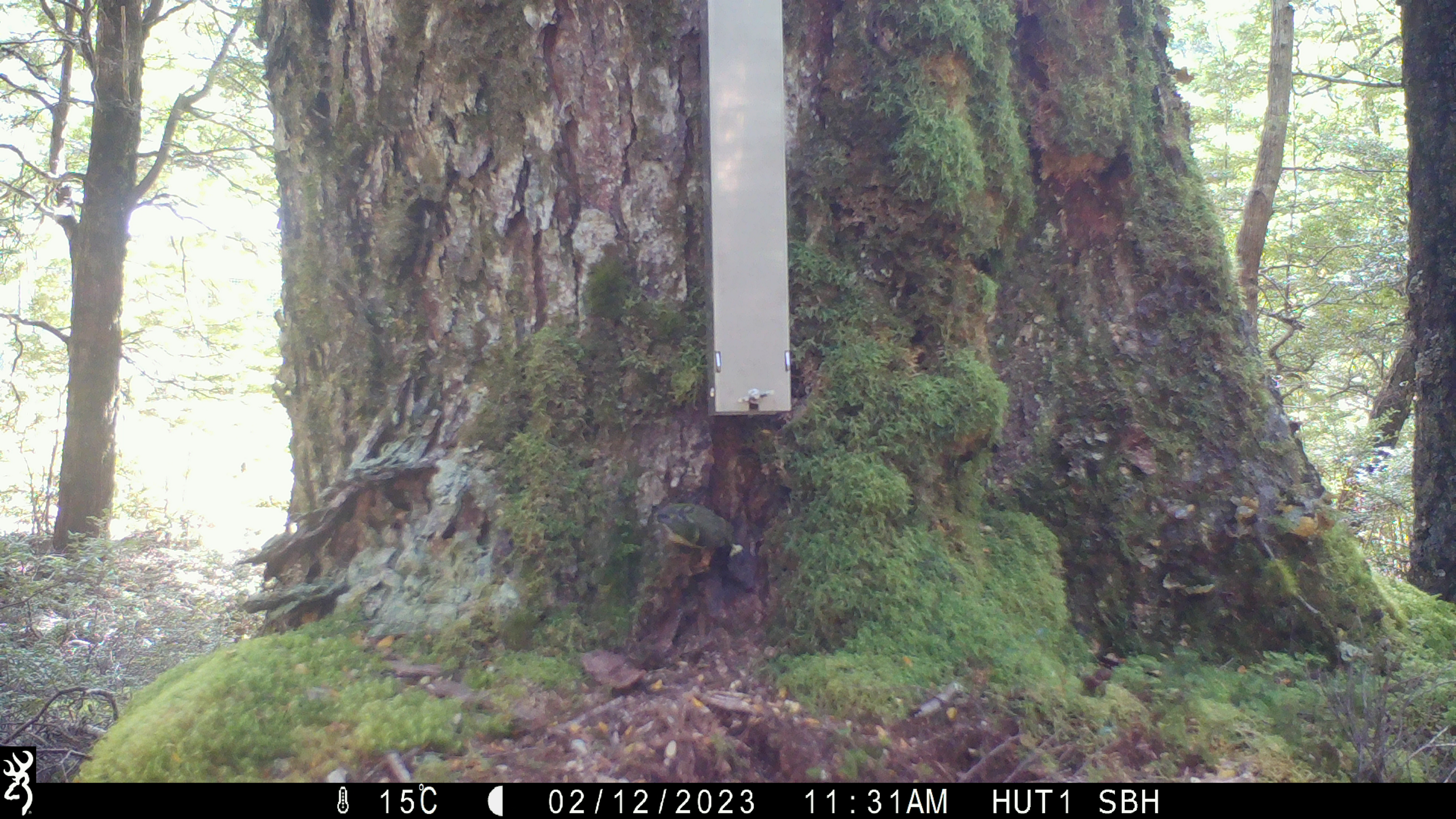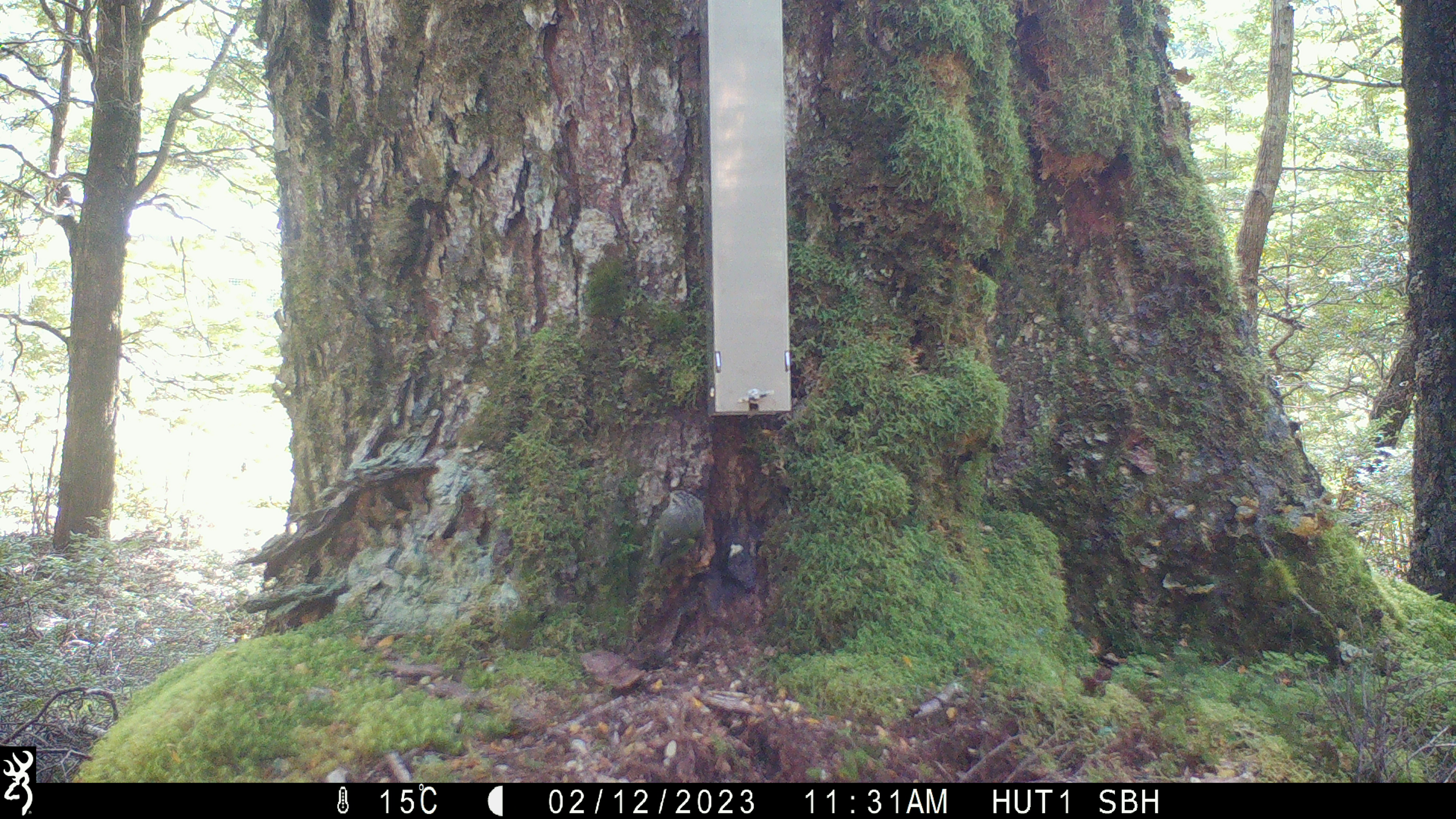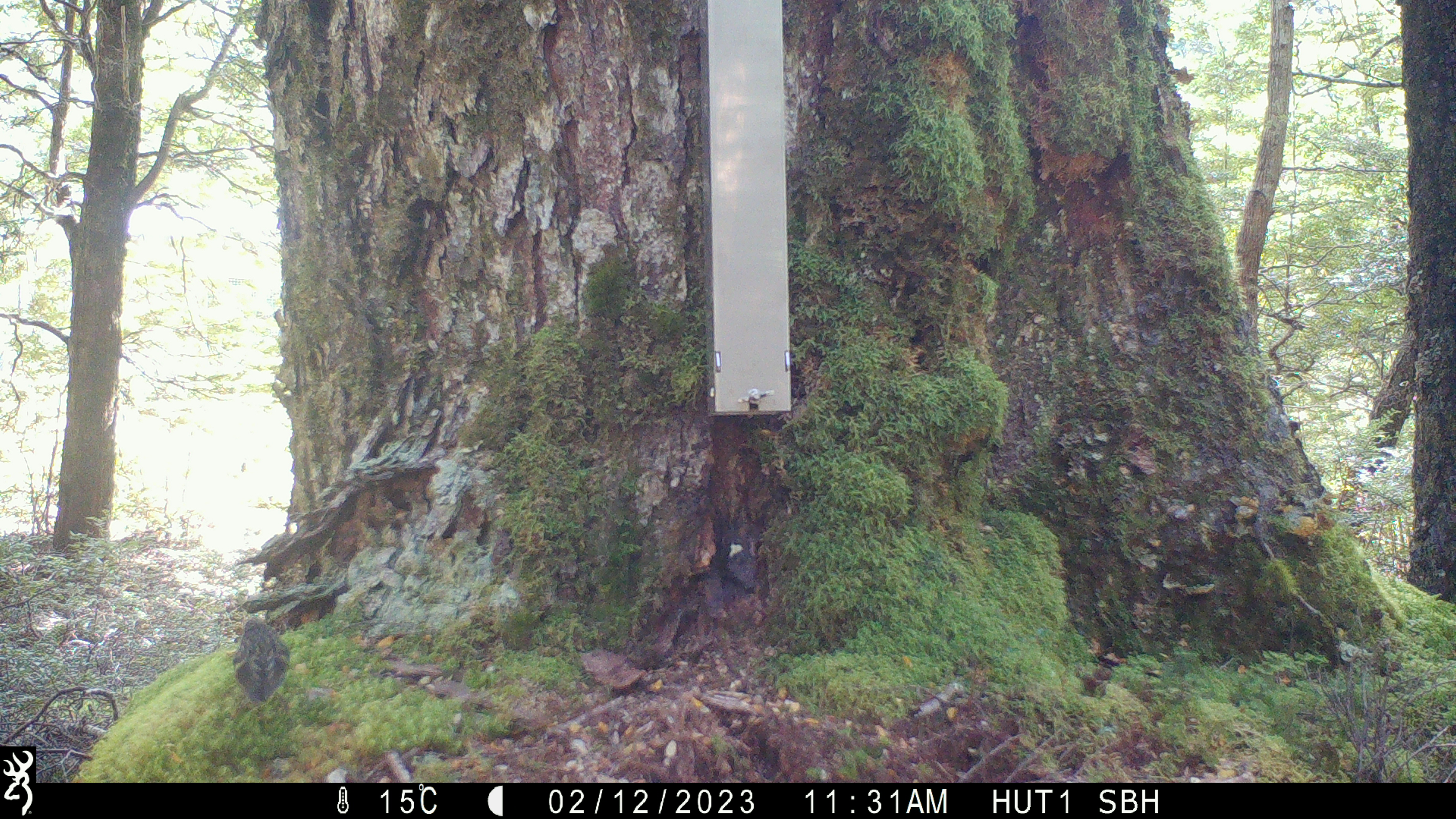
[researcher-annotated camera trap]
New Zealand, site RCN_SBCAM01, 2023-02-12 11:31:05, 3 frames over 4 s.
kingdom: Animalia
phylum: Chordata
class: Aves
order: Passeriformes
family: Acanthisittidae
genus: Acanthisitta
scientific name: Acanthisitta chloris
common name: rifleman